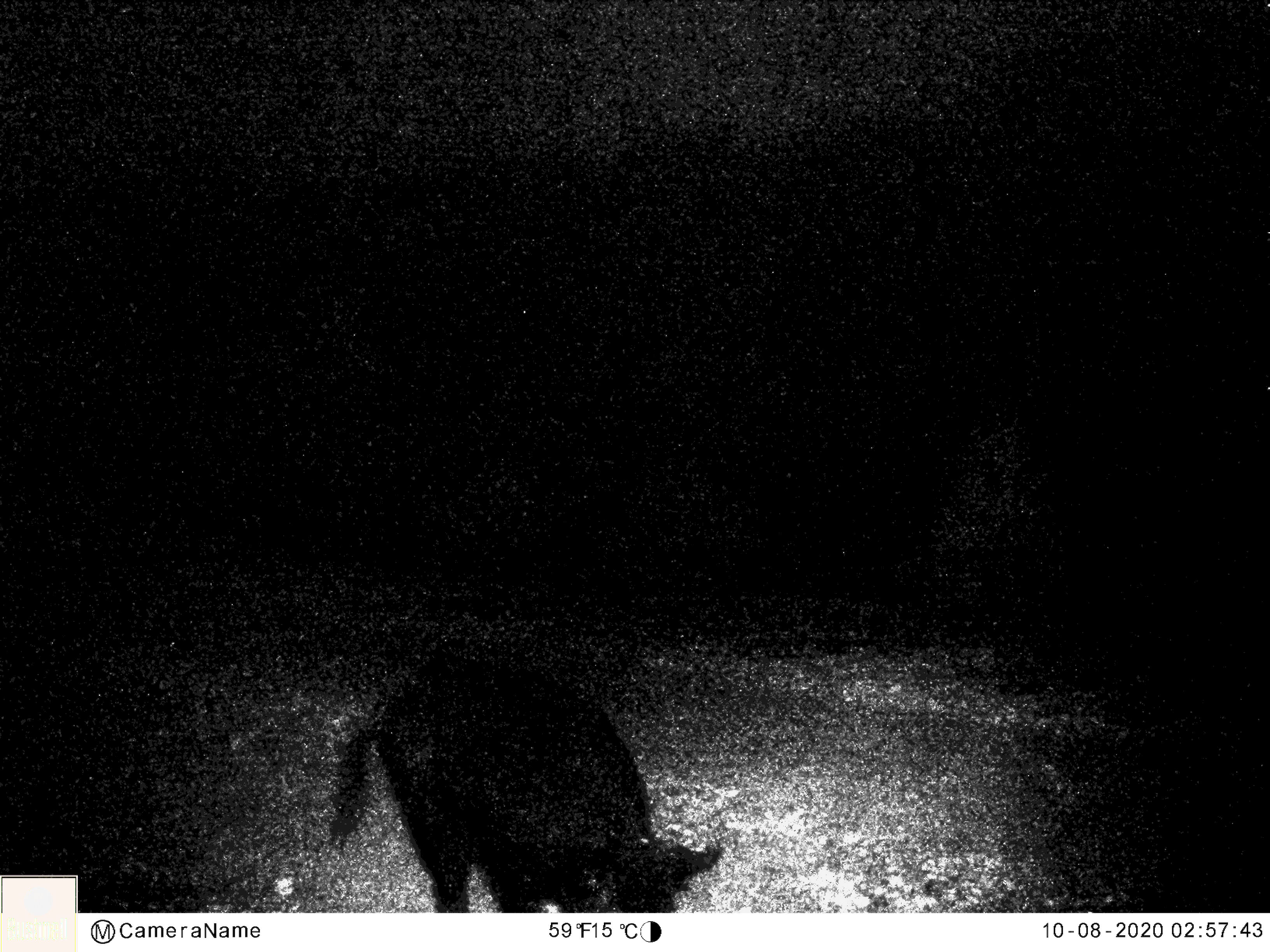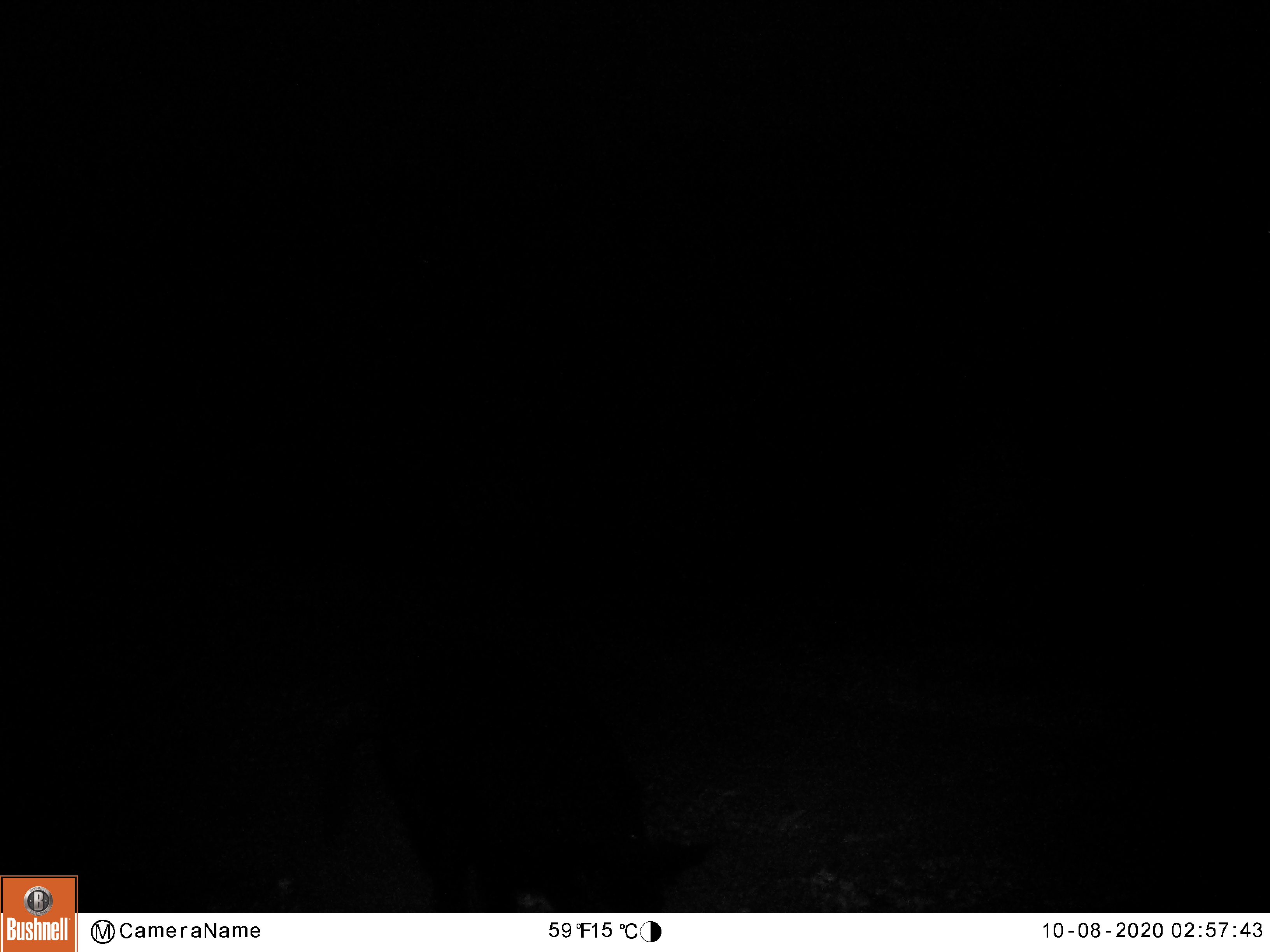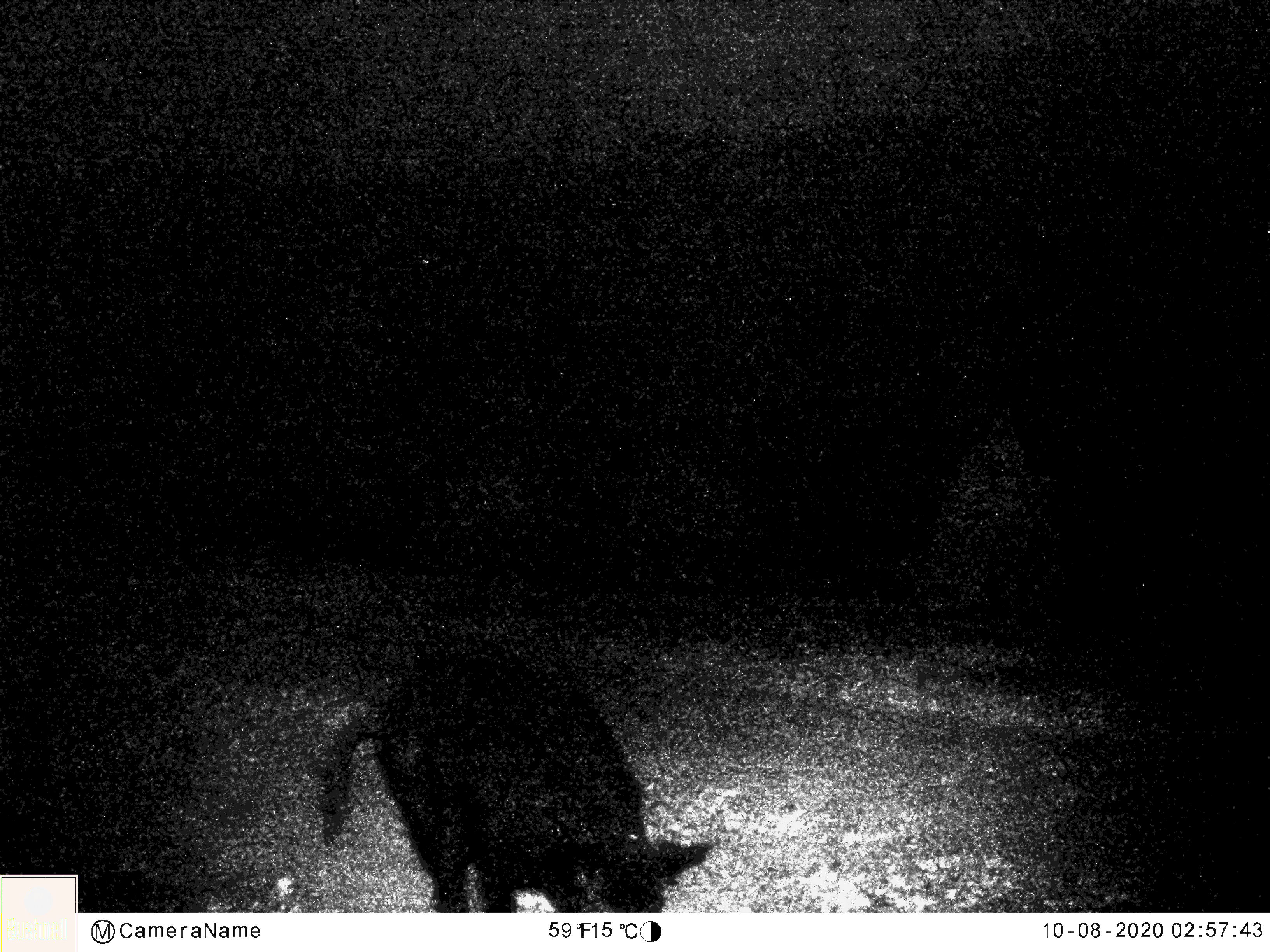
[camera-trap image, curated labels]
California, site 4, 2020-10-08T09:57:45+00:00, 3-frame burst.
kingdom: Animalia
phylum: Chordata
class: Mammalia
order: Artiodactyla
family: Suidae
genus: Sus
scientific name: Sus scrofa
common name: wild boar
Wild boar (Sus scrofa).